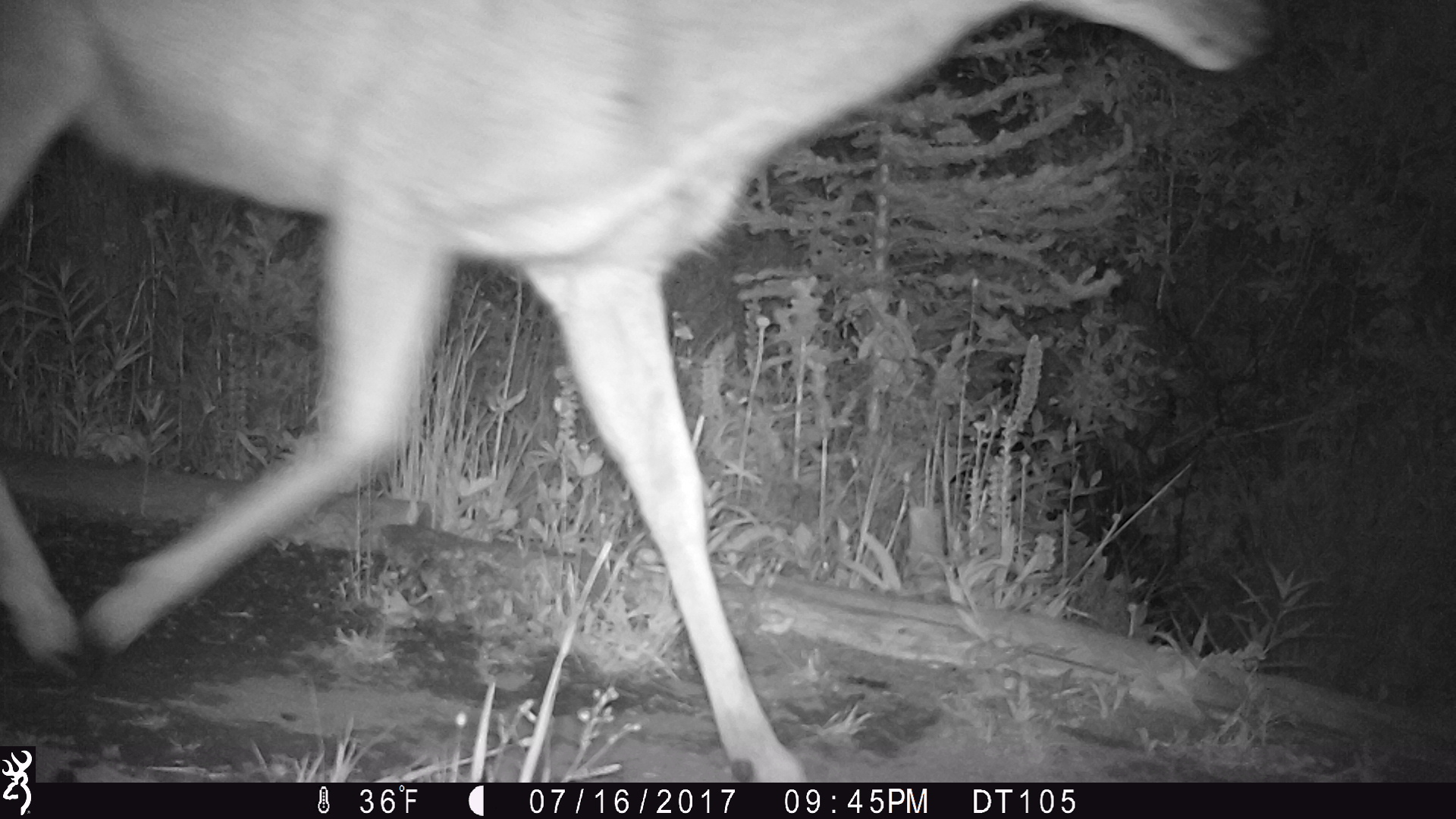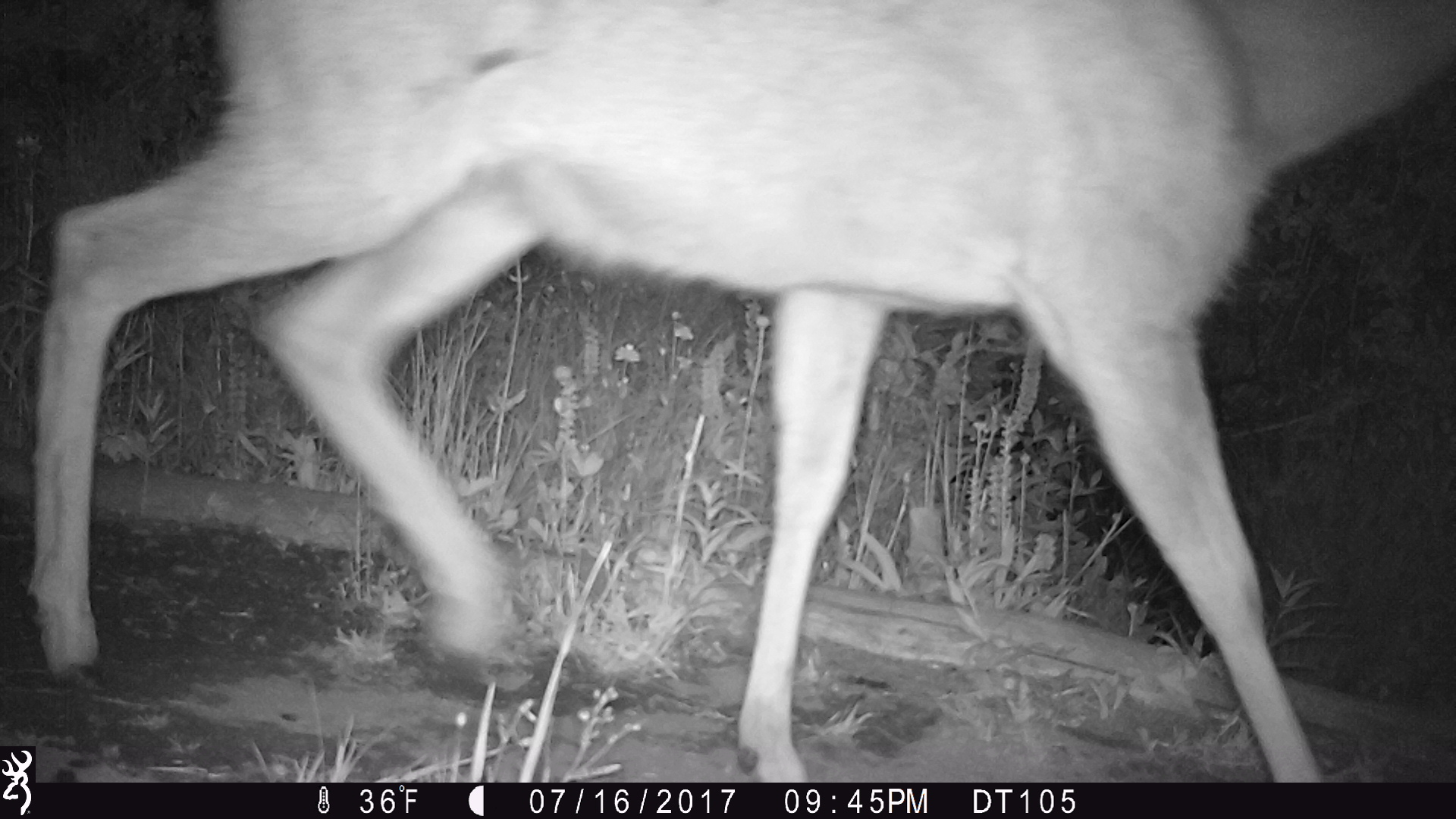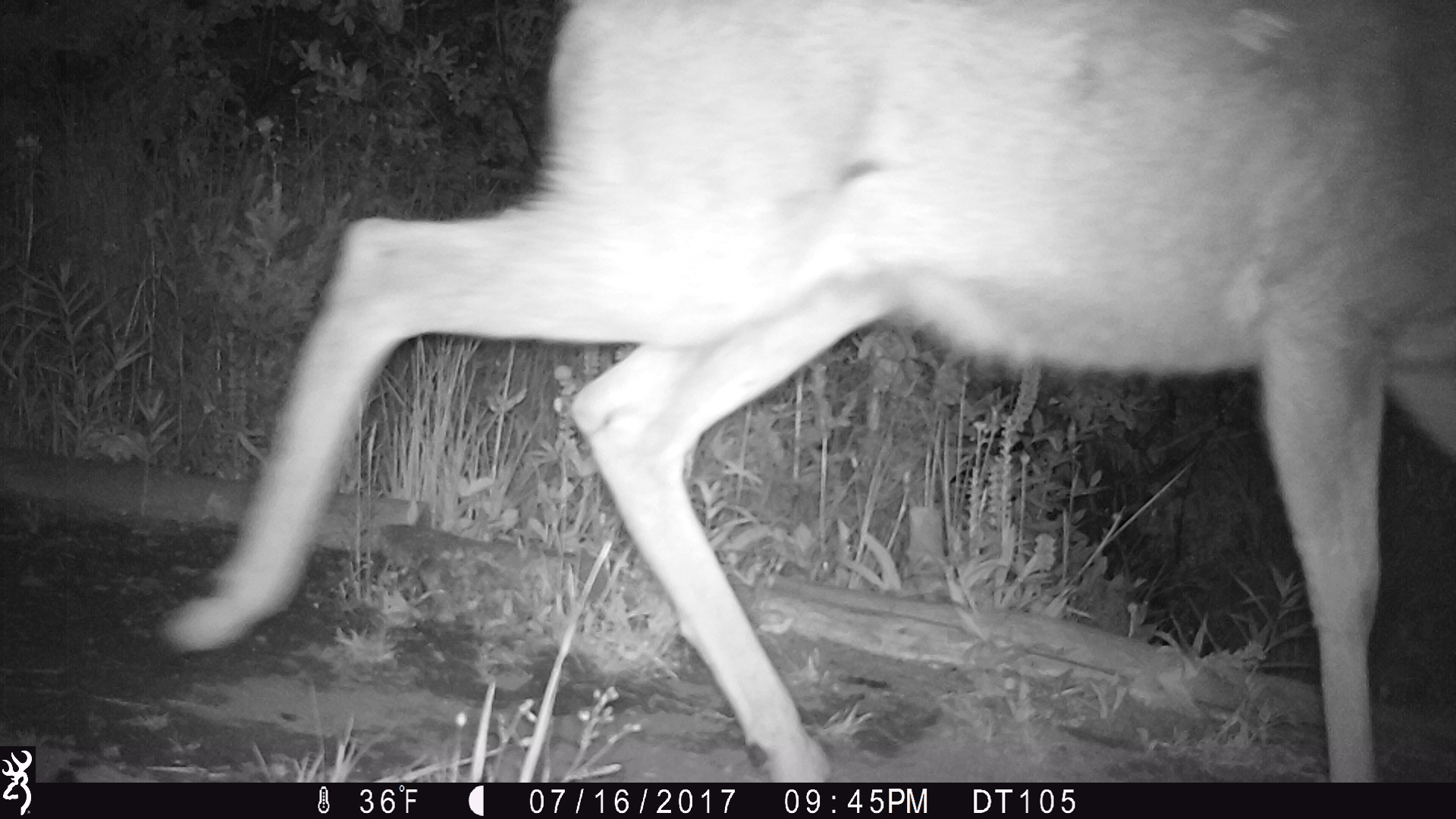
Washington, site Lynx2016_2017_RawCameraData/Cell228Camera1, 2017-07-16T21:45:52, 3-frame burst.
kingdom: Animalia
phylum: Chordata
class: Mammalia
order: Artiodactyla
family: Cervidae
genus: Odocoileus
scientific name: Odocoileus hemionus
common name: mule deer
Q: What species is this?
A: Odocoileus hemionus (mule deer).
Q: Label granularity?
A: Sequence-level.